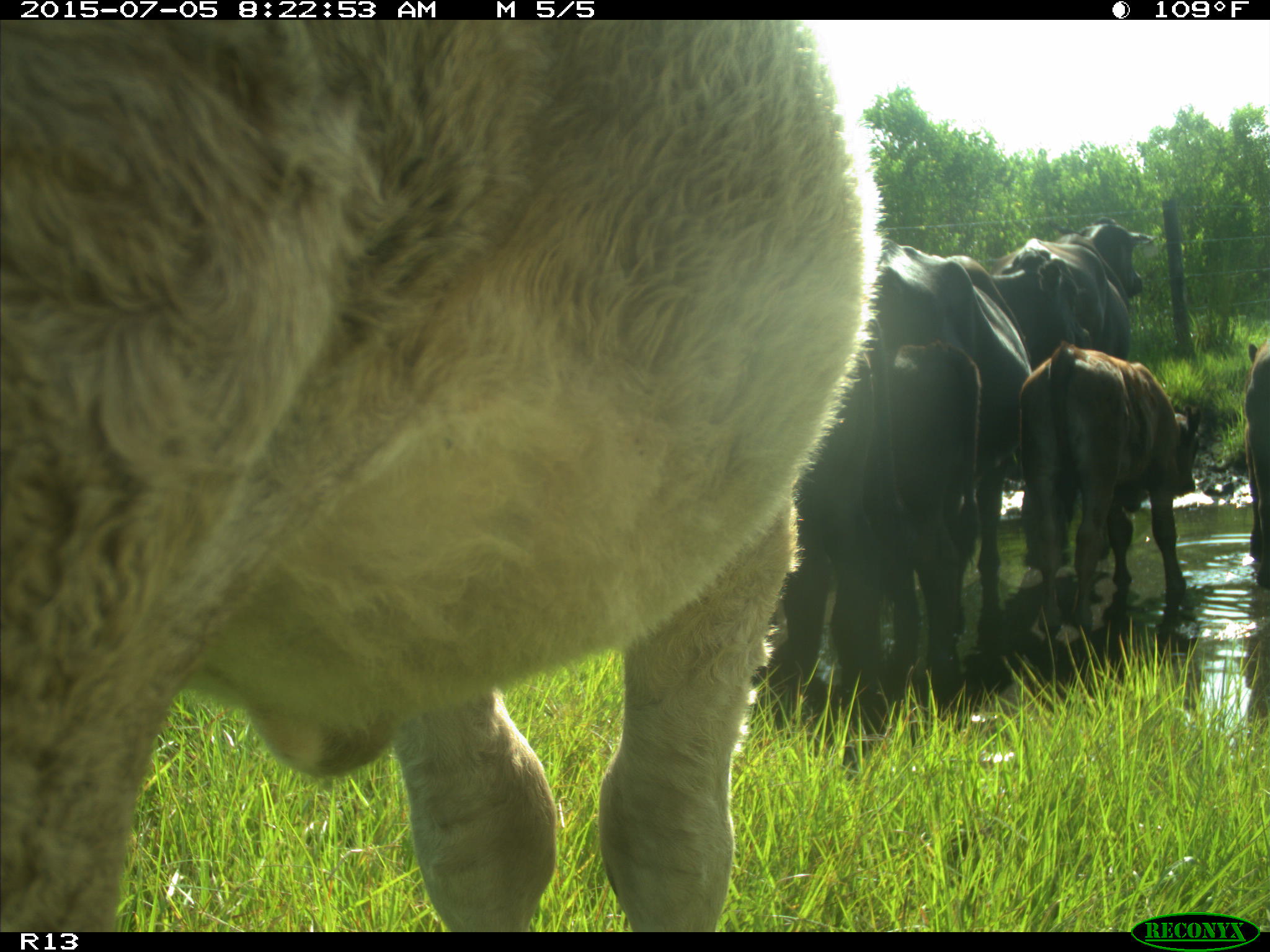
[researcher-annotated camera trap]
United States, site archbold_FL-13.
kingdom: Animalia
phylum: Chordata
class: Mammalia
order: Artiodactyla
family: Bovidae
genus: Bos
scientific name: Bos taurus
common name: domestic cow